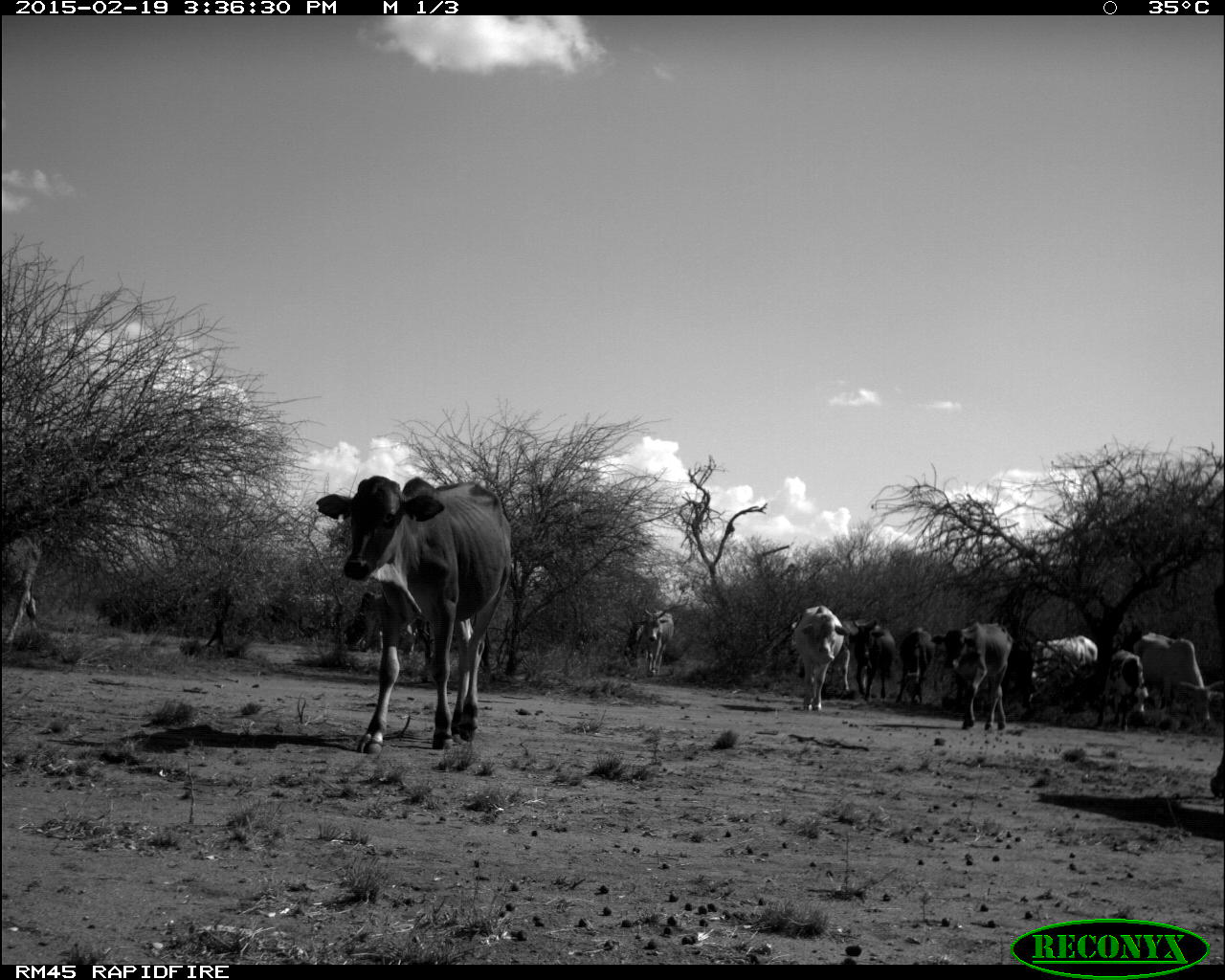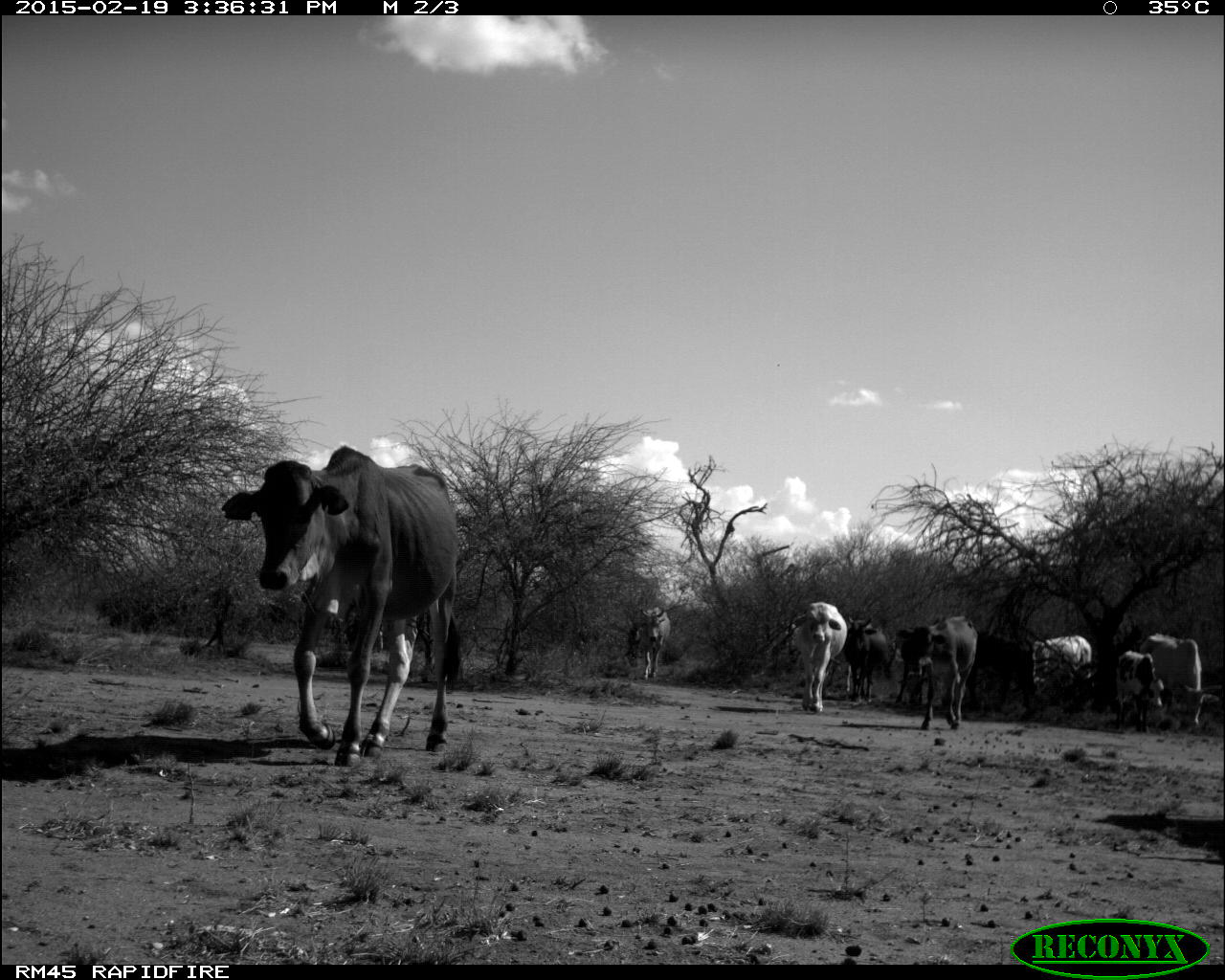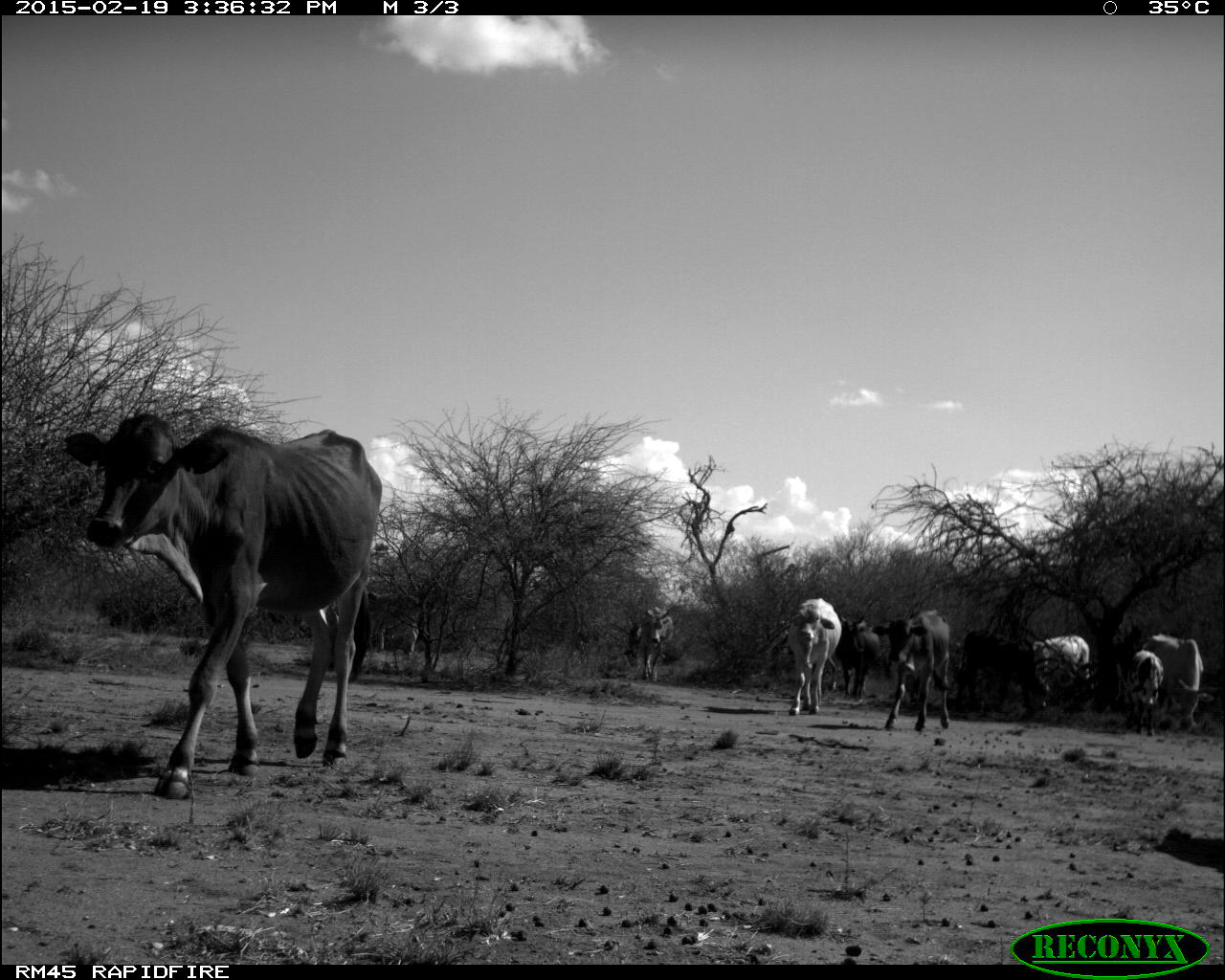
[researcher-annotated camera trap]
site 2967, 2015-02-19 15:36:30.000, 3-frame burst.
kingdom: Animalia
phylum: Chordata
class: Mammalia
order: Artiodactyla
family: Bovidae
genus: Bos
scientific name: Bos taurus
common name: domestic cattle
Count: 13.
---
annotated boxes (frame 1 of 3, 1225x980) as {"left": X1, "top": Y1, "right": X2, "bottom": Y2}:
bos taurus: {"left": 311, "top": 471, "right": 512, "bottom": 754}; {"left": 344, "top": 587, "right": 438, "bottom": 659}; {"left": 5, "top": 529, "right": 43, "bottom": 643}; {"left": 1207, "top": 580, "right": 1220, "bottom": 809}; {"left": 642, "top": 607, "right": 675, "bottom": 677}; {"left": 624, "top": 618, "right": 648, "bottom": 661}
group: {"left": 784, "top": 602, "right": 1205, "bottom": 730}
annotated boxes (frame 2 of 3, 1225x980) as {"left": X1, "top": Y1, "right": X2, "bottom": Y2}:
bos taurus: {"left": 220, "top": 444, "right": 464, "bottom": 766}; {"left": 637, "top": 606, "right": 671, "bottom": 679}
group: {"left": 788, "top": 595, "right": 1211, "bottom": 736}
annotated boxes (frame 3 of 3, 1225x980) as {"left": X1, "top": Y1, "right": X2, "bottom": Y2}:
bos taurus: {"left": 60, "top": 407, "right": 382, "bottom": 795}; {"left": 371, "top": 609, "right": 425, "bottom": 660}; {"left": 640, "top": 607, "right": 674, "bottom": 680}; {"left": 624, "top": 618, "right": 654, "bottom": 671}
group: {"left": 782, "top": 592, "right": 1209, "bottom": 736}